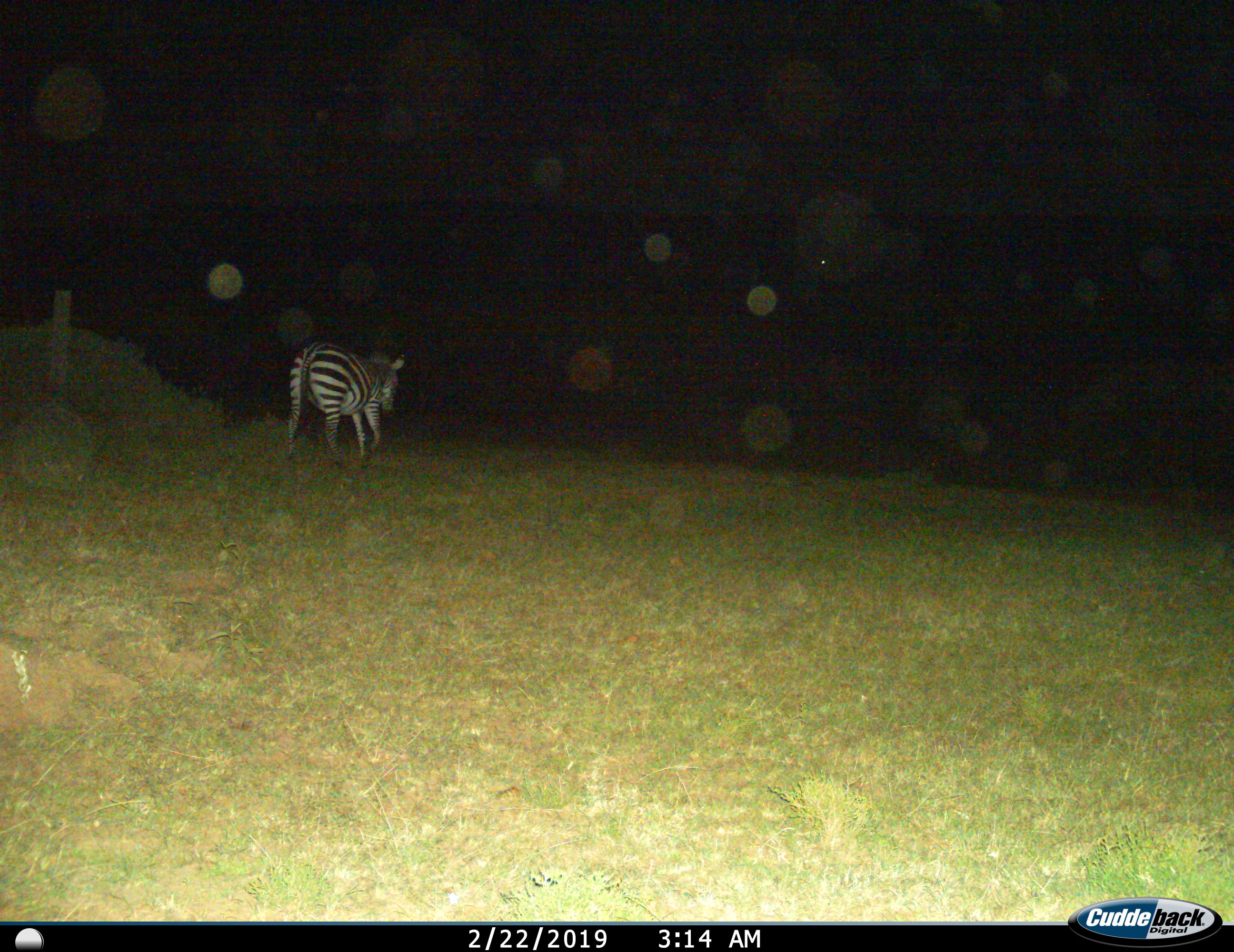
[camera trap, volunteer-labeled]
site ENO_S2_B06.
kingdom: Animalia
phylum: Chordata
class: Mammalia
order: Perissodactyla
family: Equidae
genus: Equus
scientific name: Equus quagga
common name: plains zebra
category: zebraplains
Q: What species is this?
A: Zebraplains (plains zebra) (Equus quagga).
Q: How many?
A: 1.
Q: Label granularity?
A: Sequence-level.